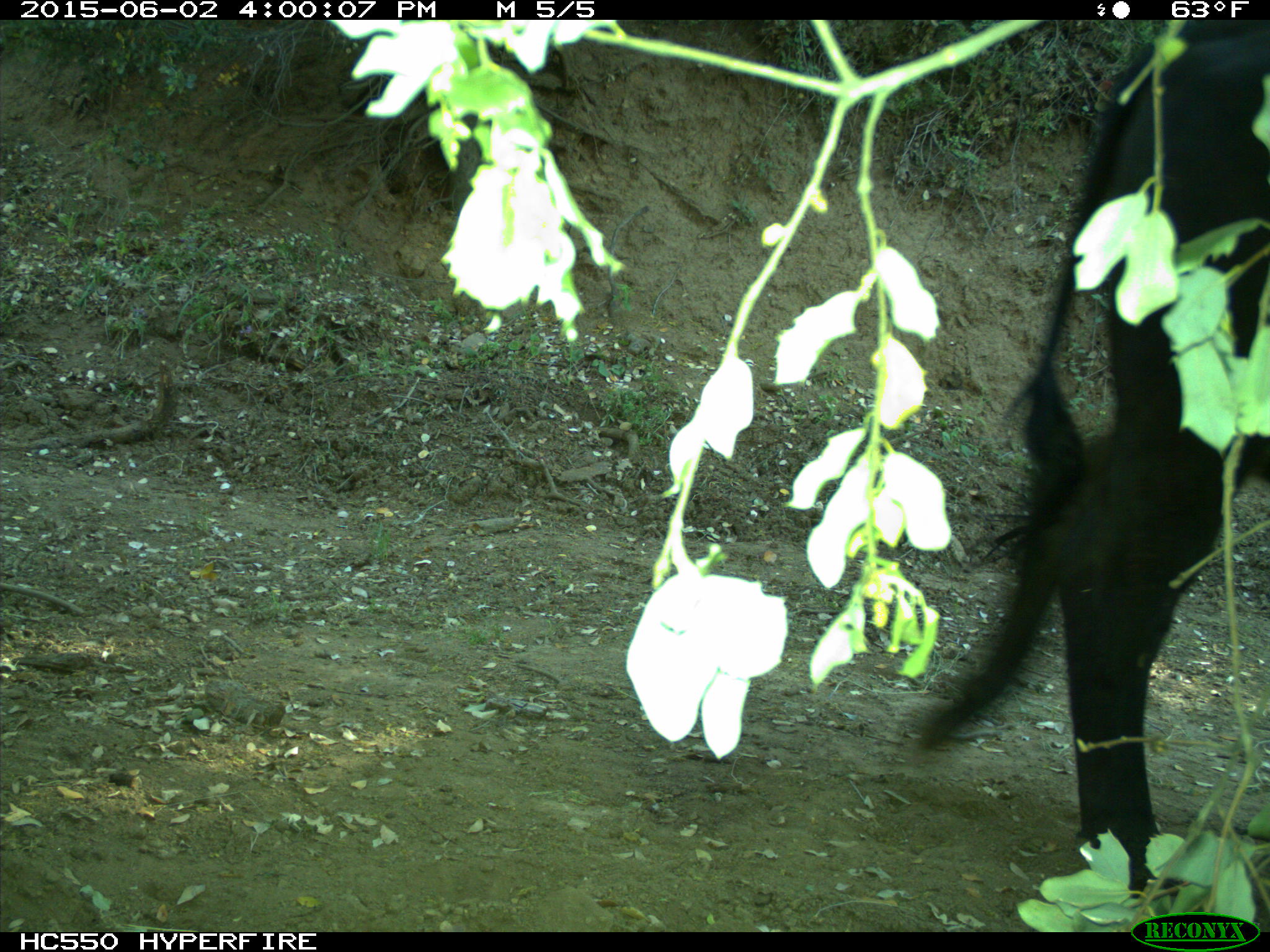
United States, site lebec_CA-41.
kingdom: Animalia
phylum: Chordata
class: Mammalia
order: Artiodactyla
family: Bovidae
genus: Bos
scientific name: Bos taurus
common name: domestic cow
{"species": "Bos taurus (domestic cow)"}